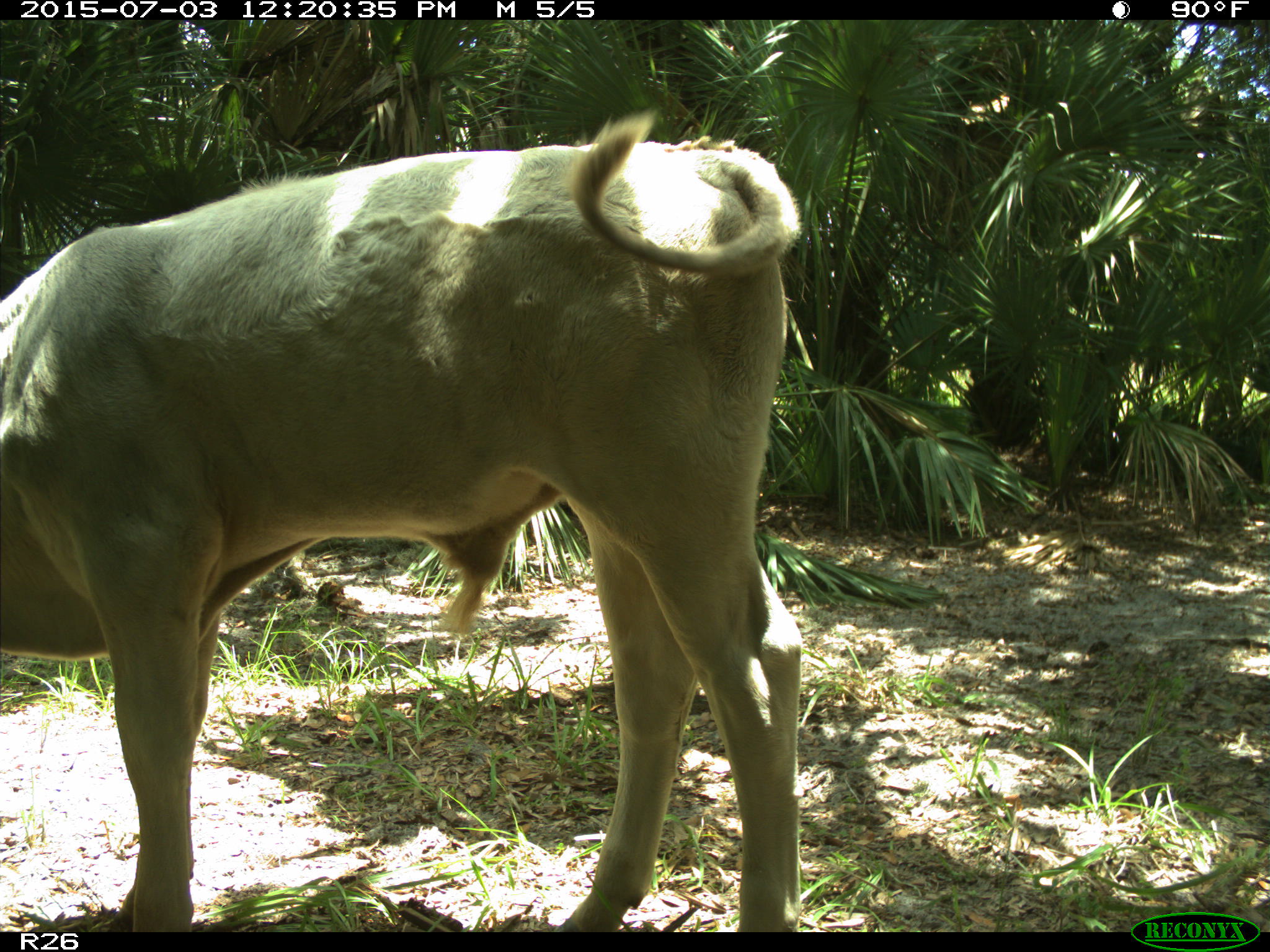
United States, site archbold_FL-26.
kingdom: Animalia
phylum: Chordata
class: Mammalia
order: Artiodactyla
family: Bovidae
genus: Bos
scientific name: Bos taurus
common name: domestic cow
Bos taurus (domestic cow).